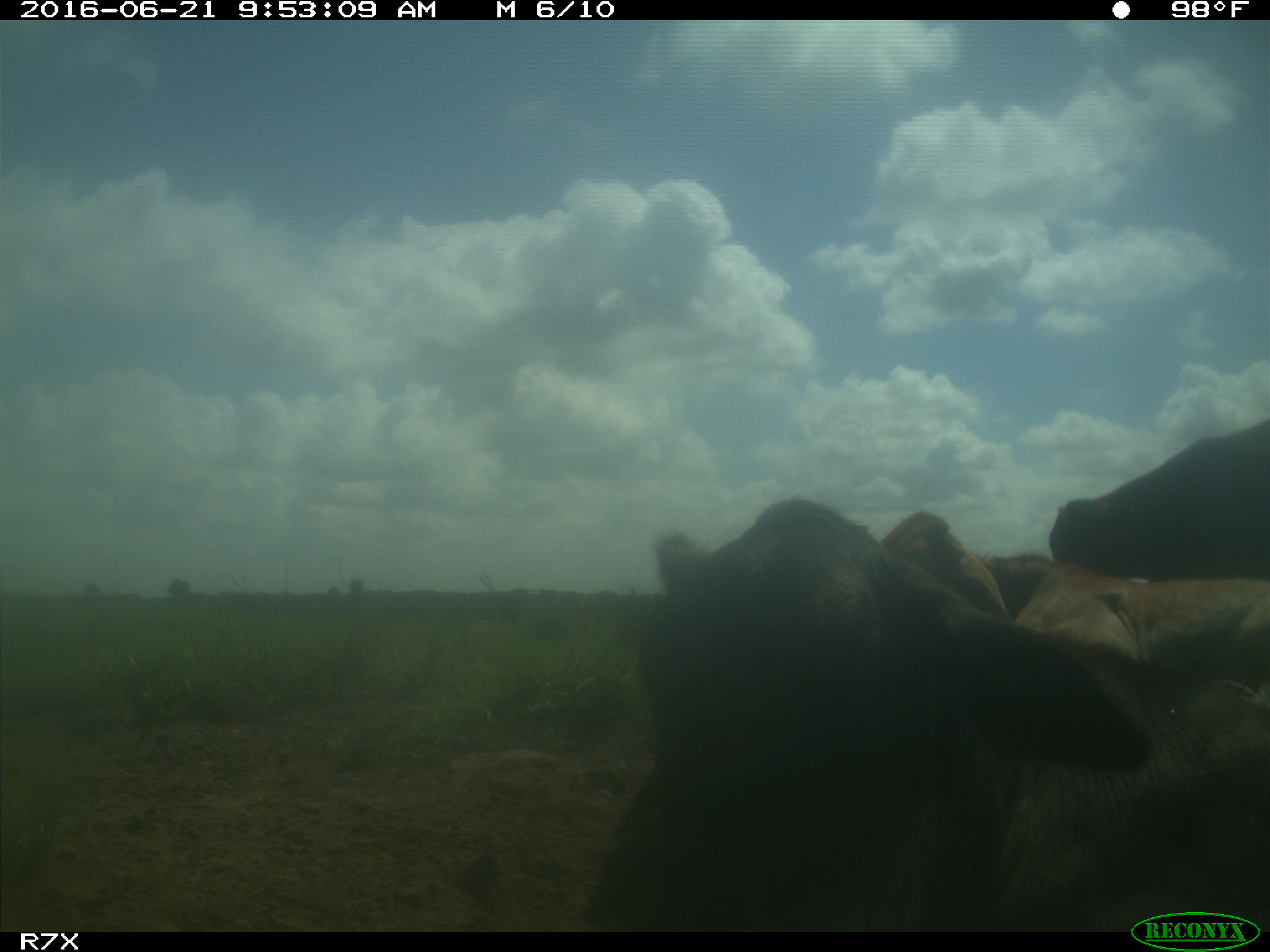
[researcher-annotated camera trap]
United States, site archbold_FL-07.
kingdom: Animalia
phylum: Chordata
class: Mammalia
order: Artiodactyla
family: Bovidae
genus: Bos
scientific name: Bos taurus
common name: domestic cow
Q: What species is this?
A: Bos taurus (domestic cow).